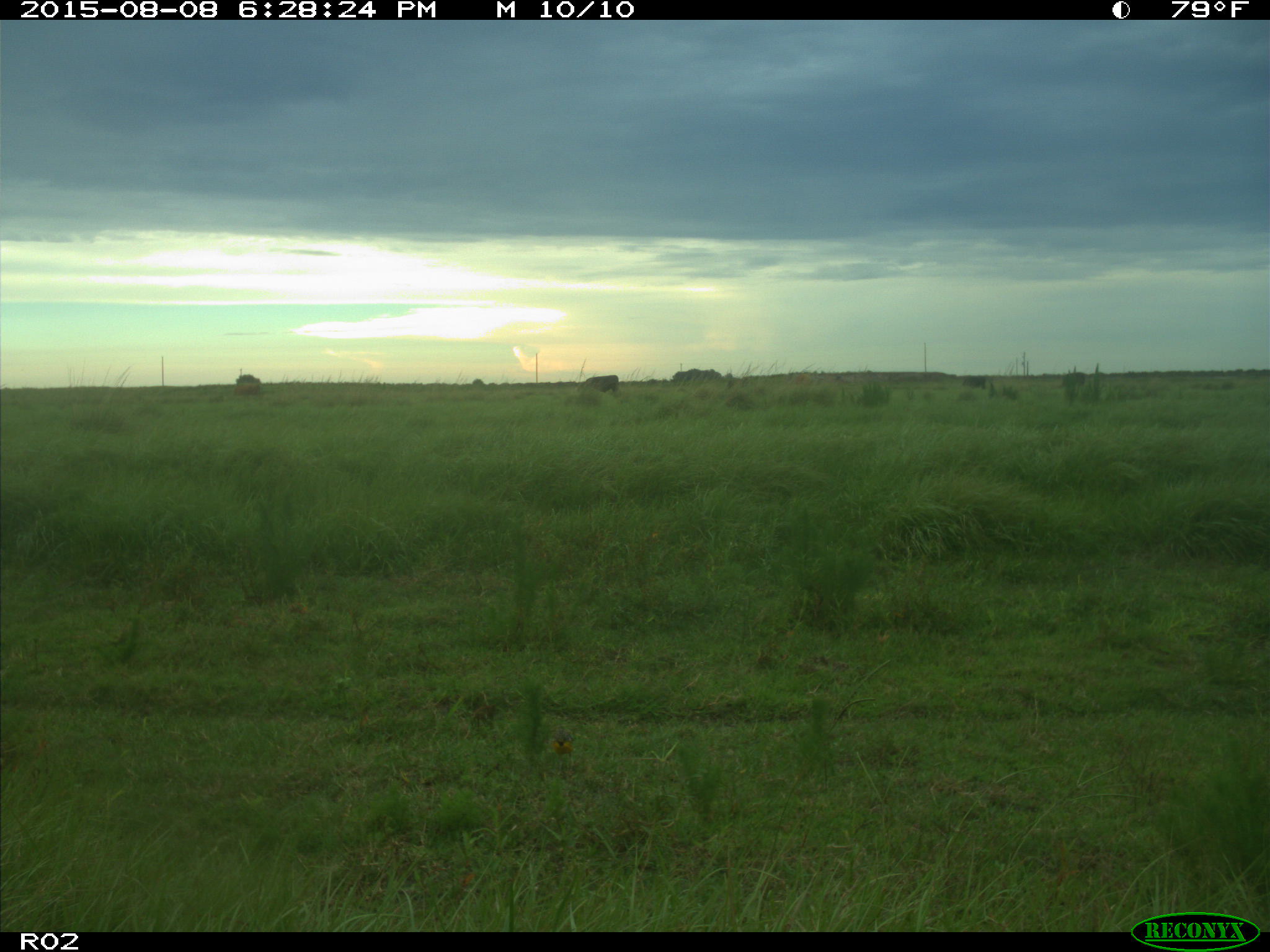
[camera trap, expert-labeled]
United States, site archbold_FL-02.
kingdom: Animalia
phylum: Chordata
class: Mammalia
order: Artiodactyla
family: Bovidae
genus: Bos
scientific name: Bos taurus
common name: domestic cow